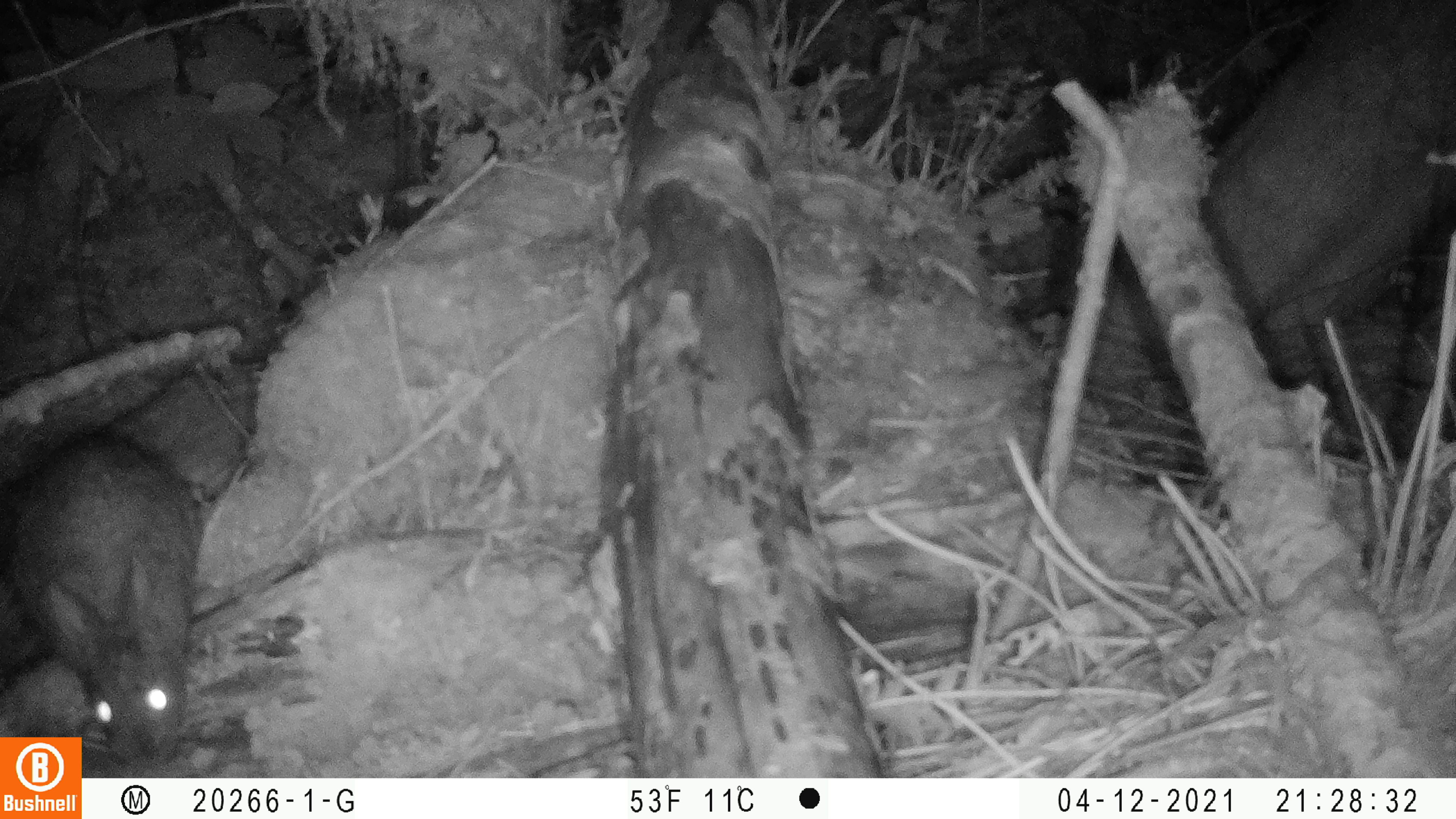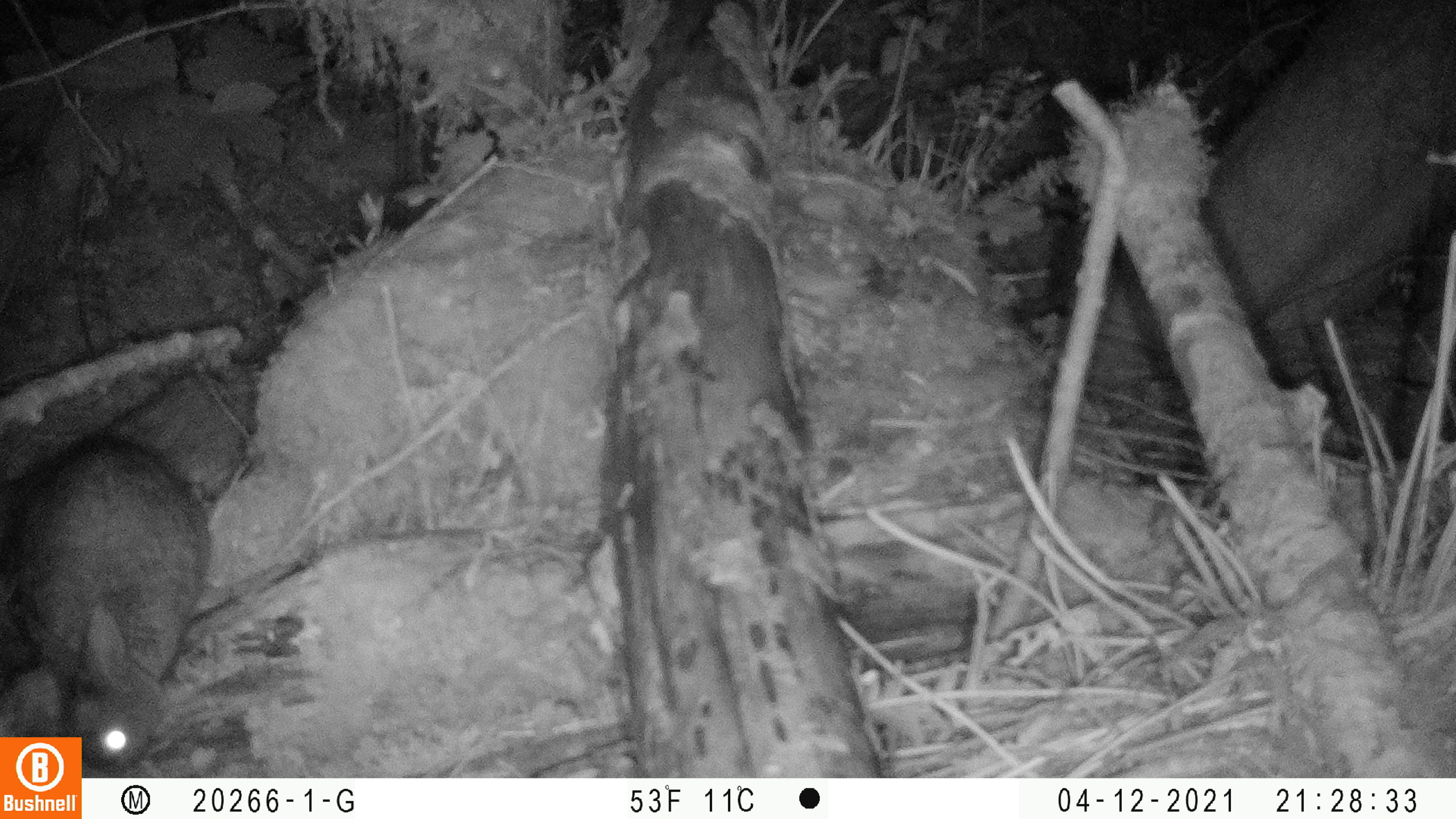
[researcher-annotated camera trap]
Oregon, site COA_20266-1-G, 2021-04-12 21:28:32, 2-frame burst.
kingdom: Animalia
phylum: Chordata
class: Mammalia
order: Lagomorpha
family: Leporidae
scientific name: Leporidae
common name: hares and rabbits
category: leporidae family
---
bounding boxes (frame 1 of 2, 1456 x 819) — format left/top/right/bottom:
leporidae family: 2/410/219/735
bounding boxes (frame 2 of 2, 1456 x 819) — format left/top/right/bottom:
leporidae family: 0/424/225/737